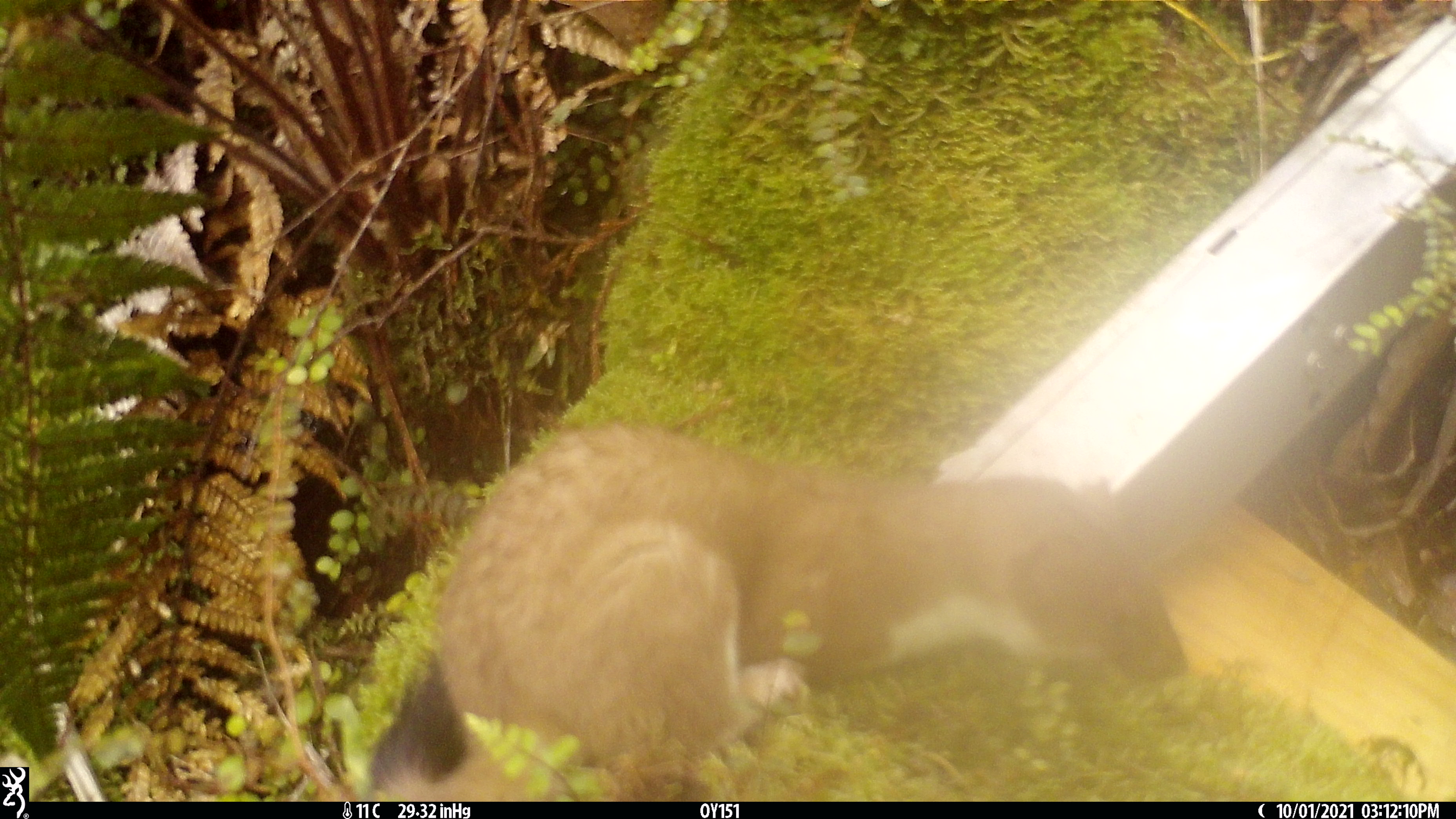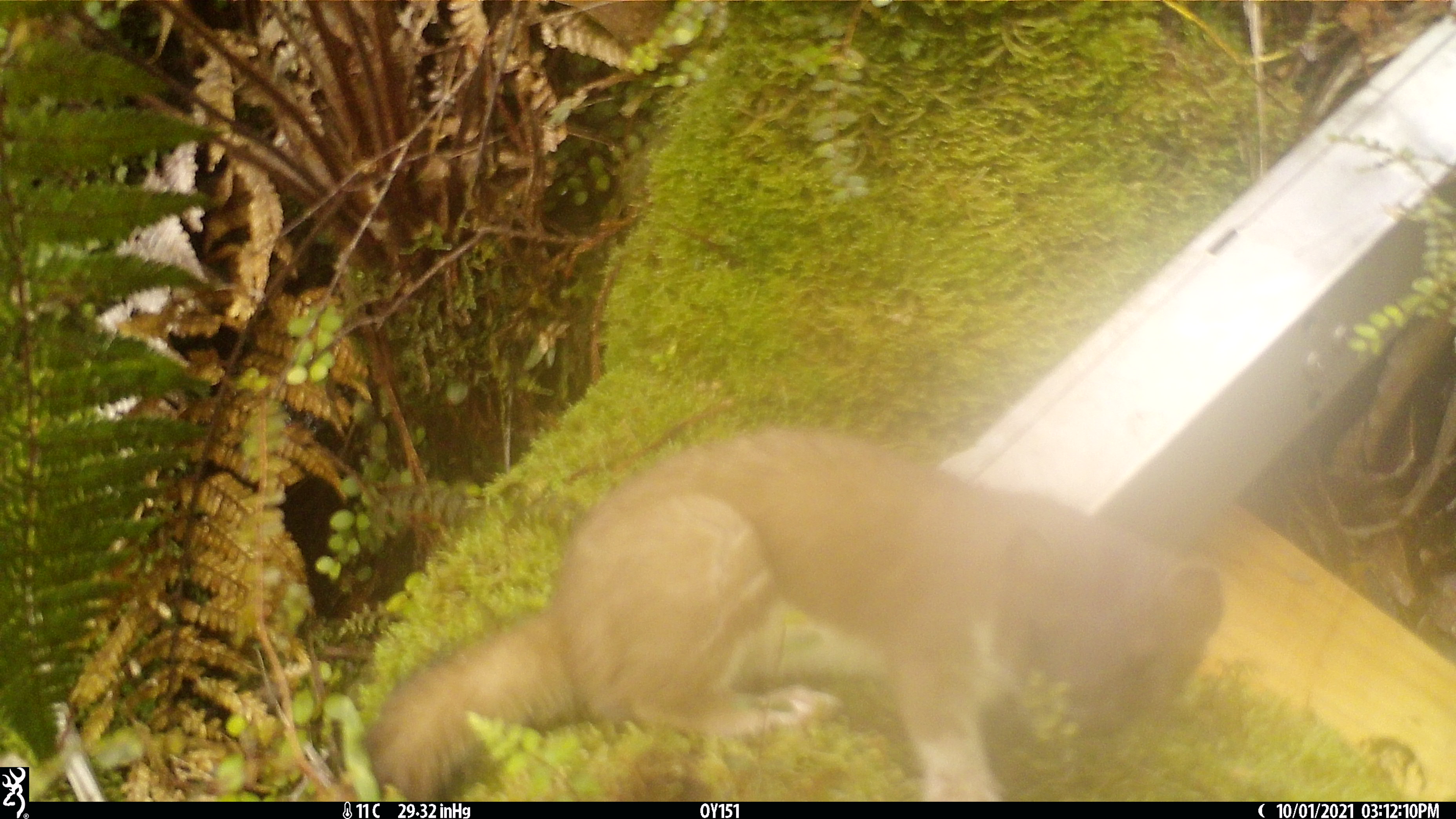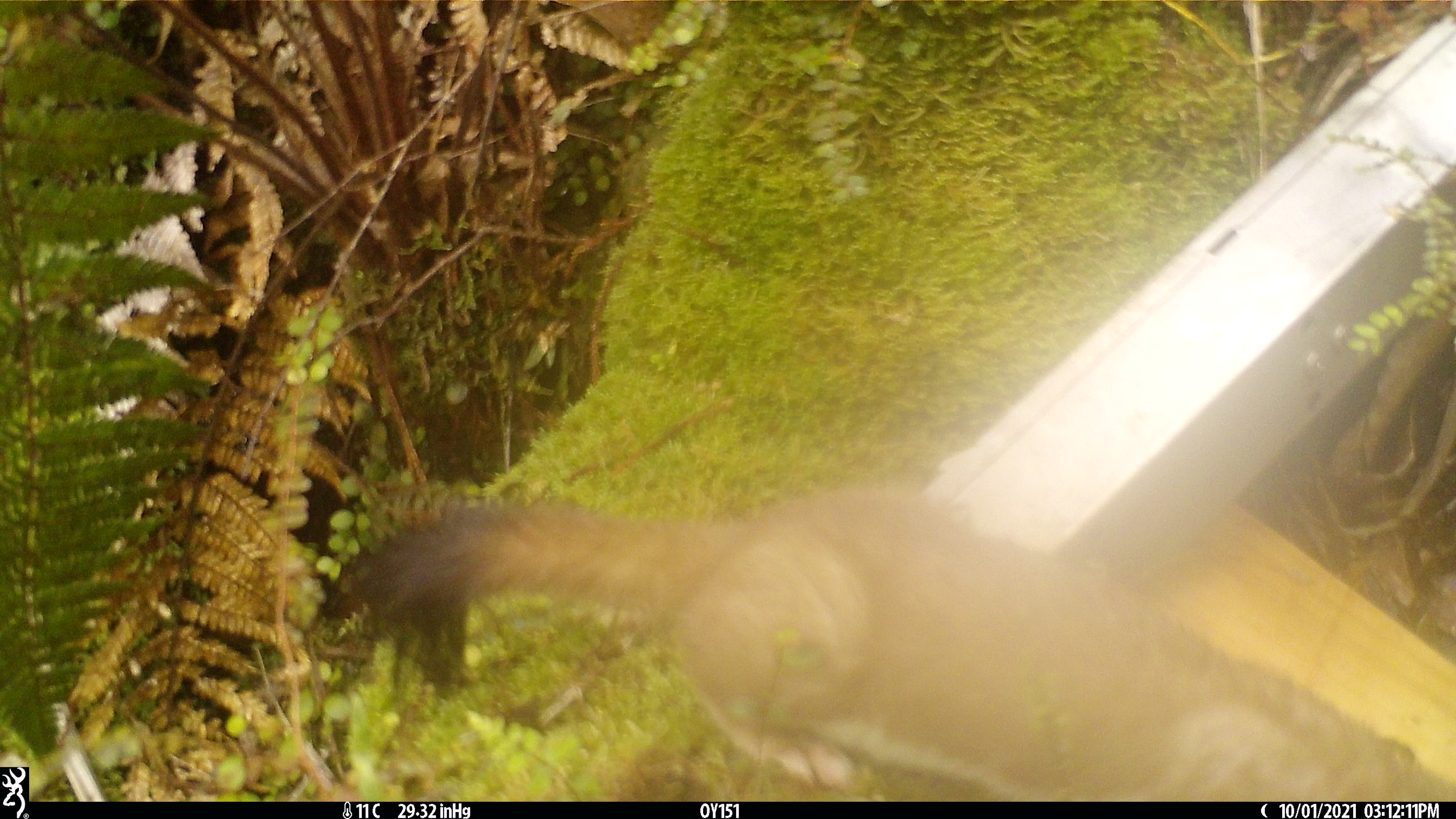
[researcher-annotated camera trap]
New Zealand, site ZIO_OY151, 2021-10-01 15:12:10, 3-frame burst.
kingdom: Animalia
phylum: Chordata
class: Mammalia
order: Carnivora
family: Mustelidae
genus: Mustela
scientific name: Mustela erminea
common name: stoat